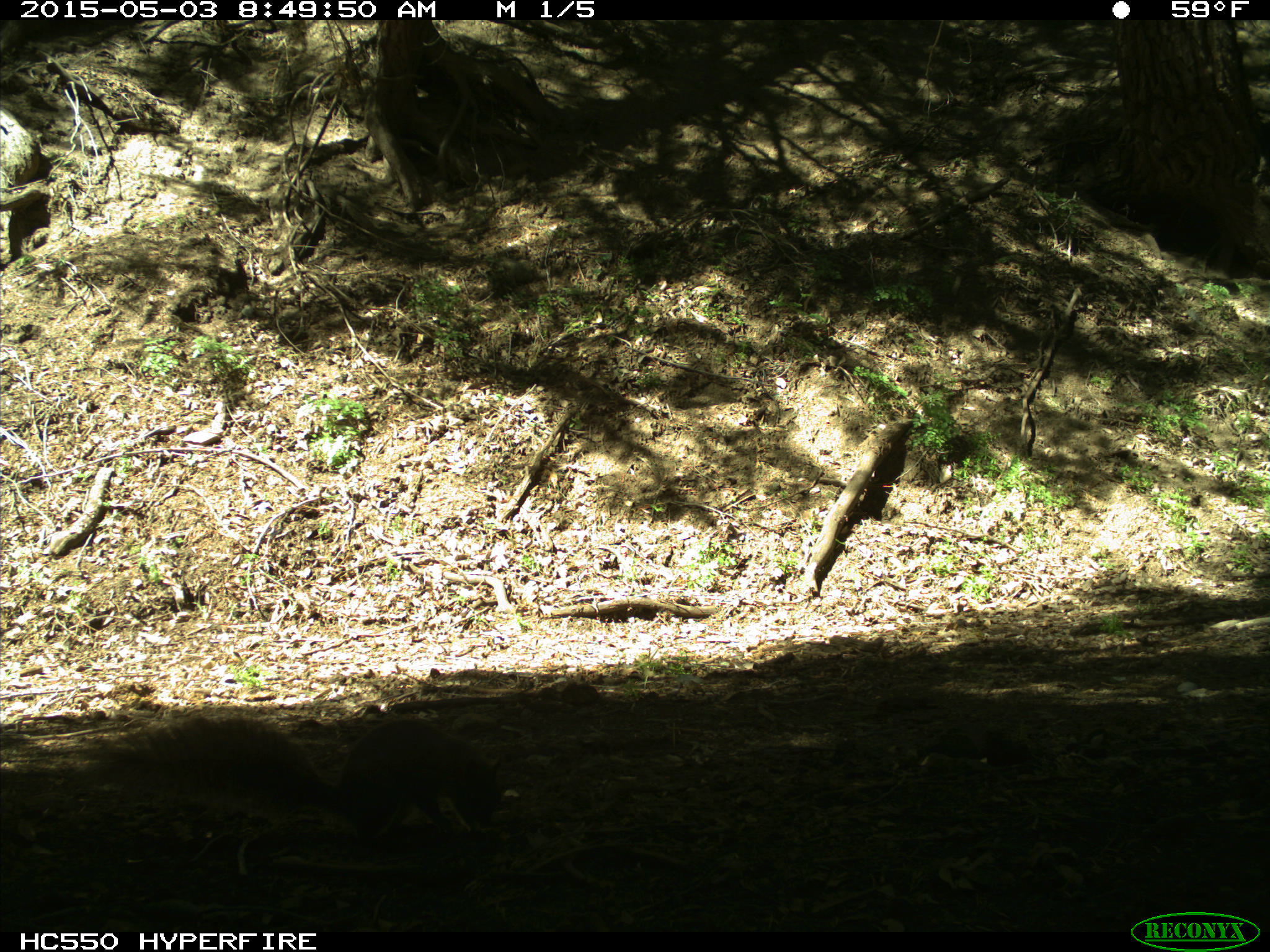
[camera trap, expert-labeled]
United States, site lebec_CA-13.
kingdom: Animalia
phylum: Chordata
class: Mammalia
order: Rodentia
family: Sciuridae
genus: Sciurus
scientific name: Sciurus carolinensis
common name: eastern gray squirrel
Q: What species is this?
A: Sciurus carolinensis (eastern gray squirrel).